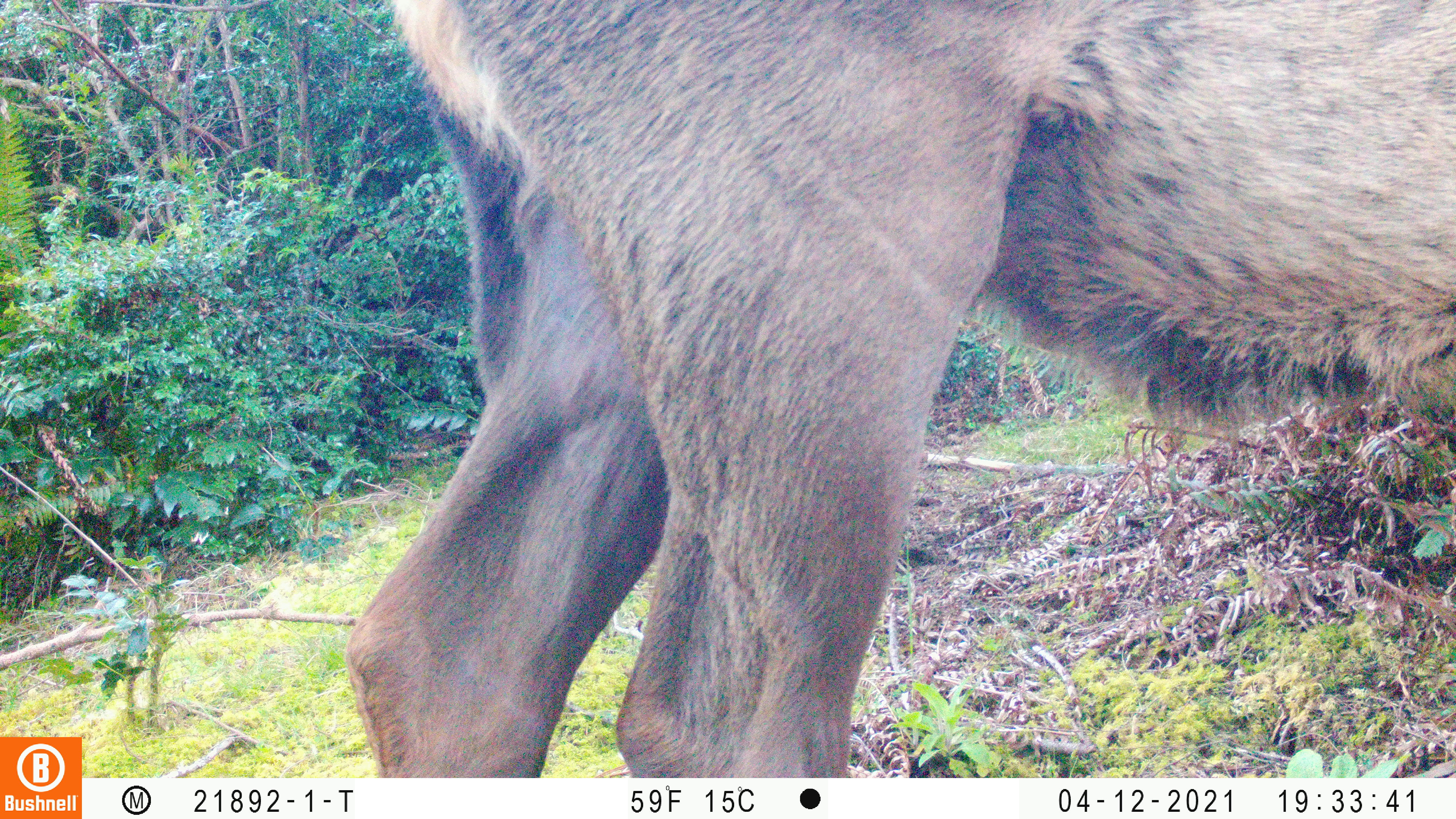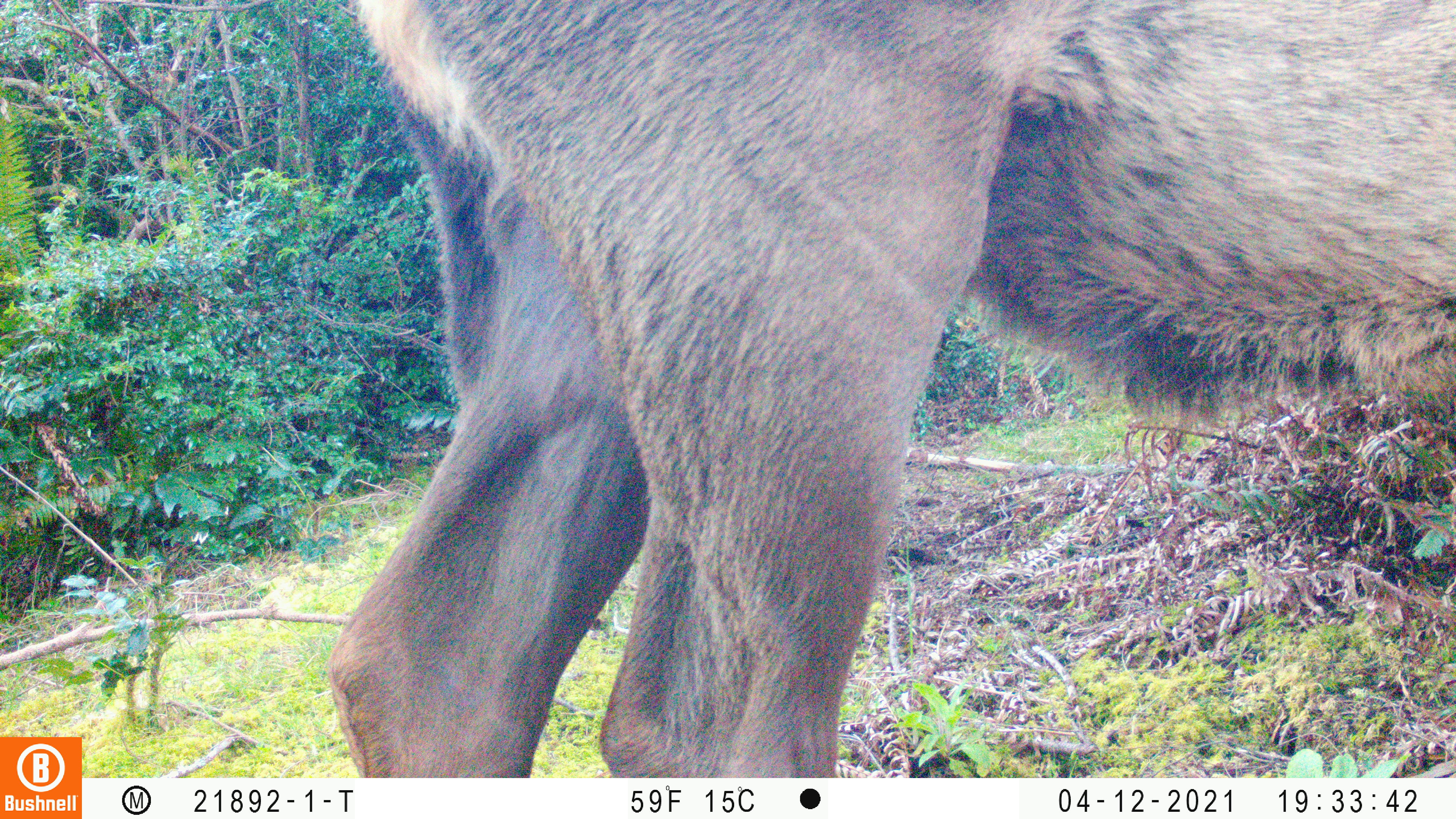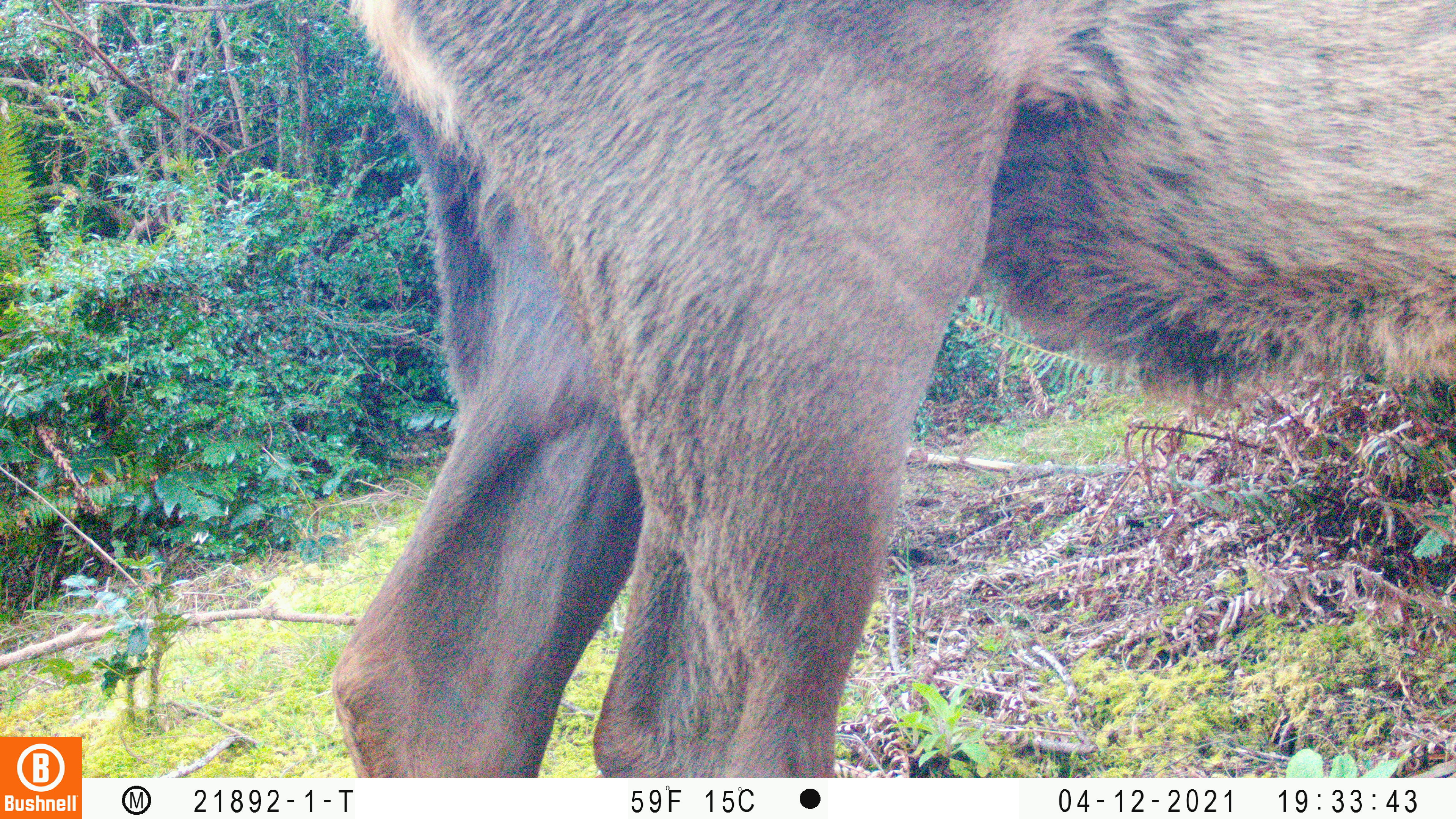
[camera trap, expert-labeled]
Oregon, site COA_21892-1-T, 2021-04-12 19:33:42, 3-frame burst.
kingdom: Animalia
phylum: Chordata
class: Mammalia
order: Artiodactyla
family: Cervidae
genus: Cervus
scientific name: Cervus canadensis roosevelti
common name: roosevelt elk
Roosevelt elk (Cervus canadensis roosevelti).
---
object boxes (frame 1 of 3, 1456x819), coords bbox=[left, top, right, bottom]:
roosevelt elk: bbox=[337, 0, 1453, 777]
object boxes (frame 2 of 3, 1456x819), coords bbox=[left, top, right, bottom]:
roosevelt elk: bbox=[316, 0, 1453, 777]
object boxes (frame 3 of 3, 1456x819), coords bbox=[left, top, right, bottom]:
roosevelt elk: bbox=[321, 1, 1455, 778]